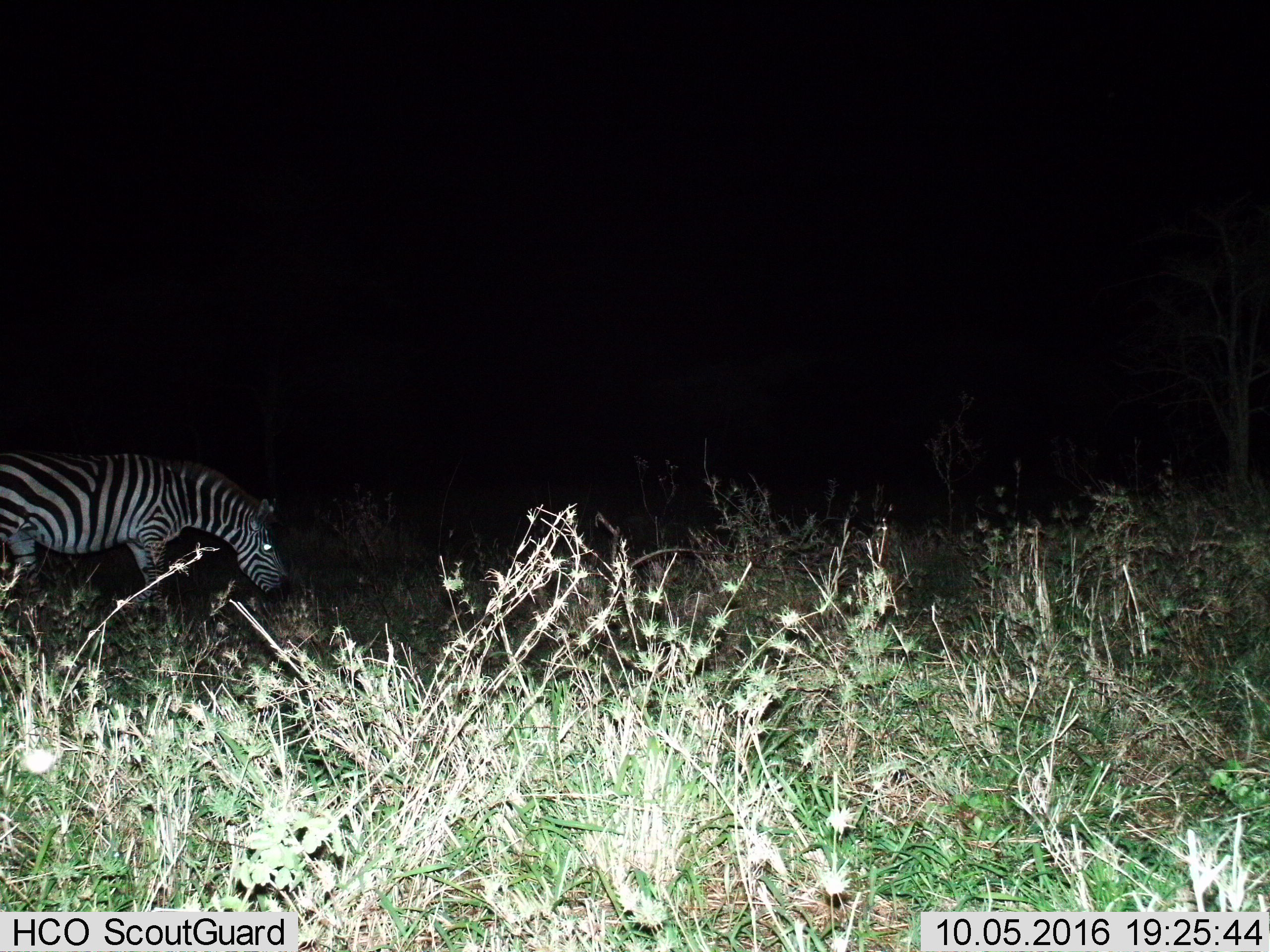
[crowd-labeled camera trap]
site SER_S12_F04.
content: unidentified animal